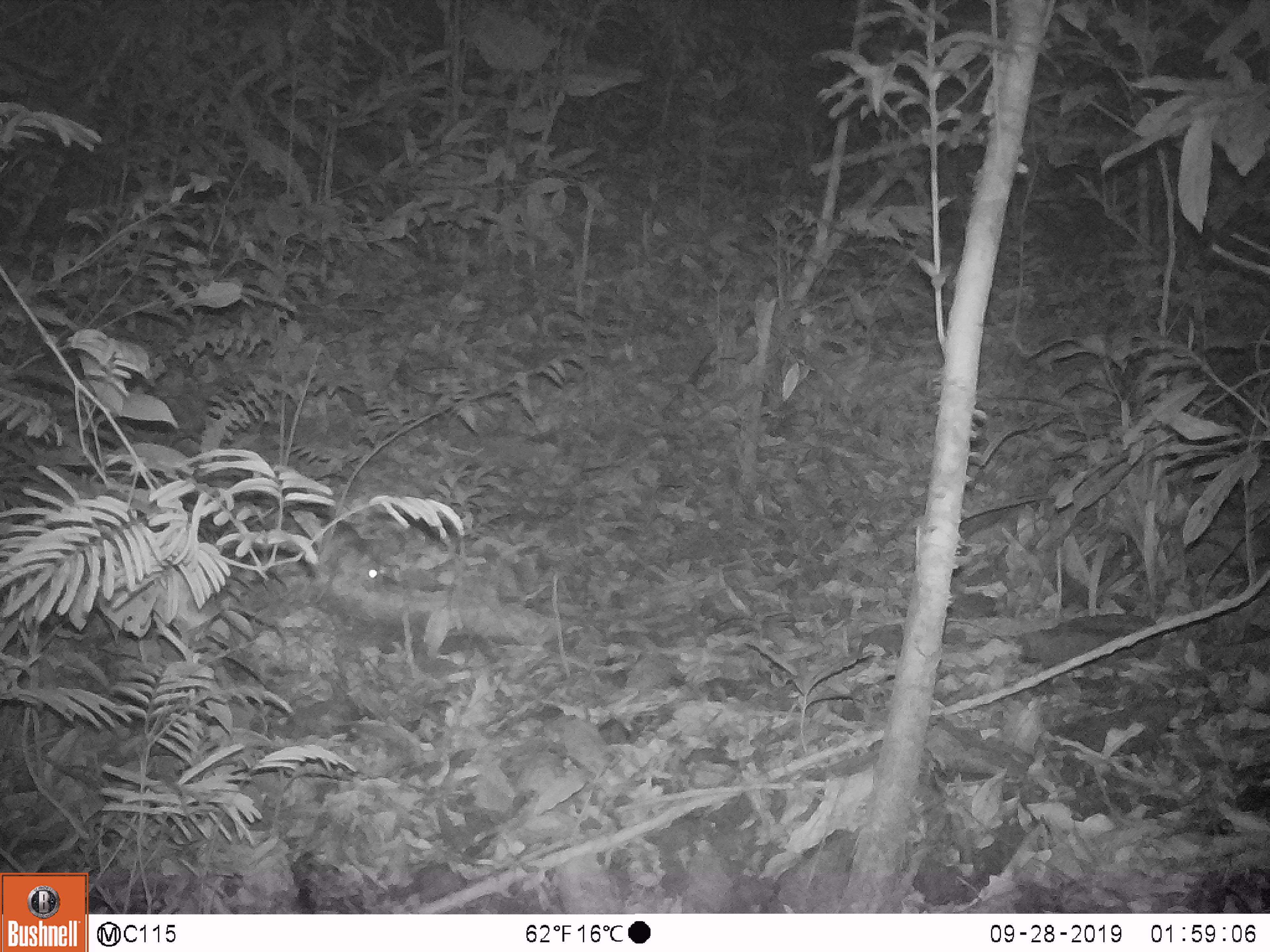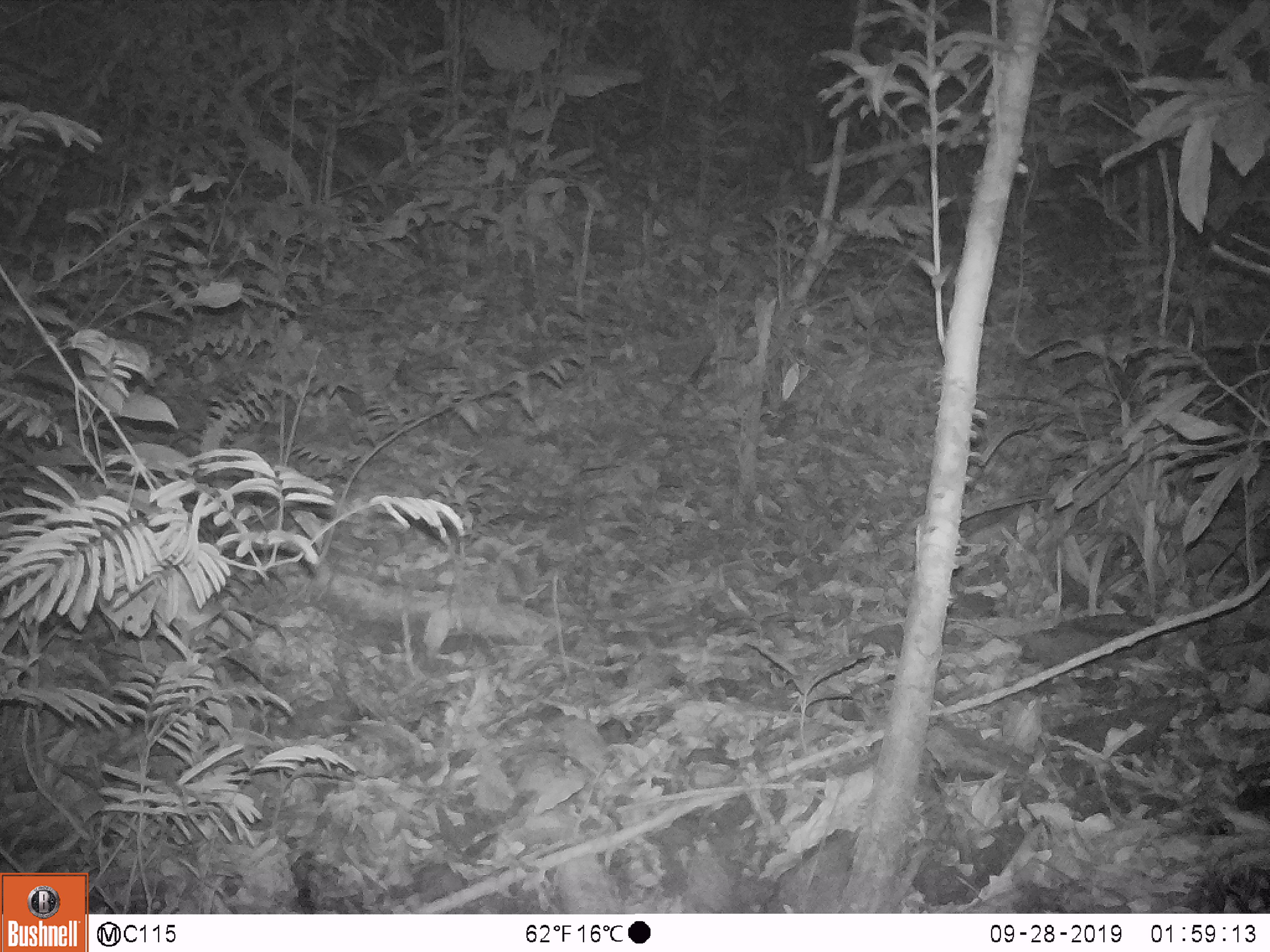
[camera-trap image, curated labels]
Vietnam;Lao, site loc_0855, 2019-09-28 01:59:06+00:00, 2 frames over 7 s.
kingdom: Animalia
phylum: Chordata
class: Mammalia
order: Rodentia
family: Muridae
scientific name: Muridae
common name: old-world mice and rats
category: unidentified murid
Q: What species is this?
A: Unidentified murid (old-world mice and rats) (Muridae).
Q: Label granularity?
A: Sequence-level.